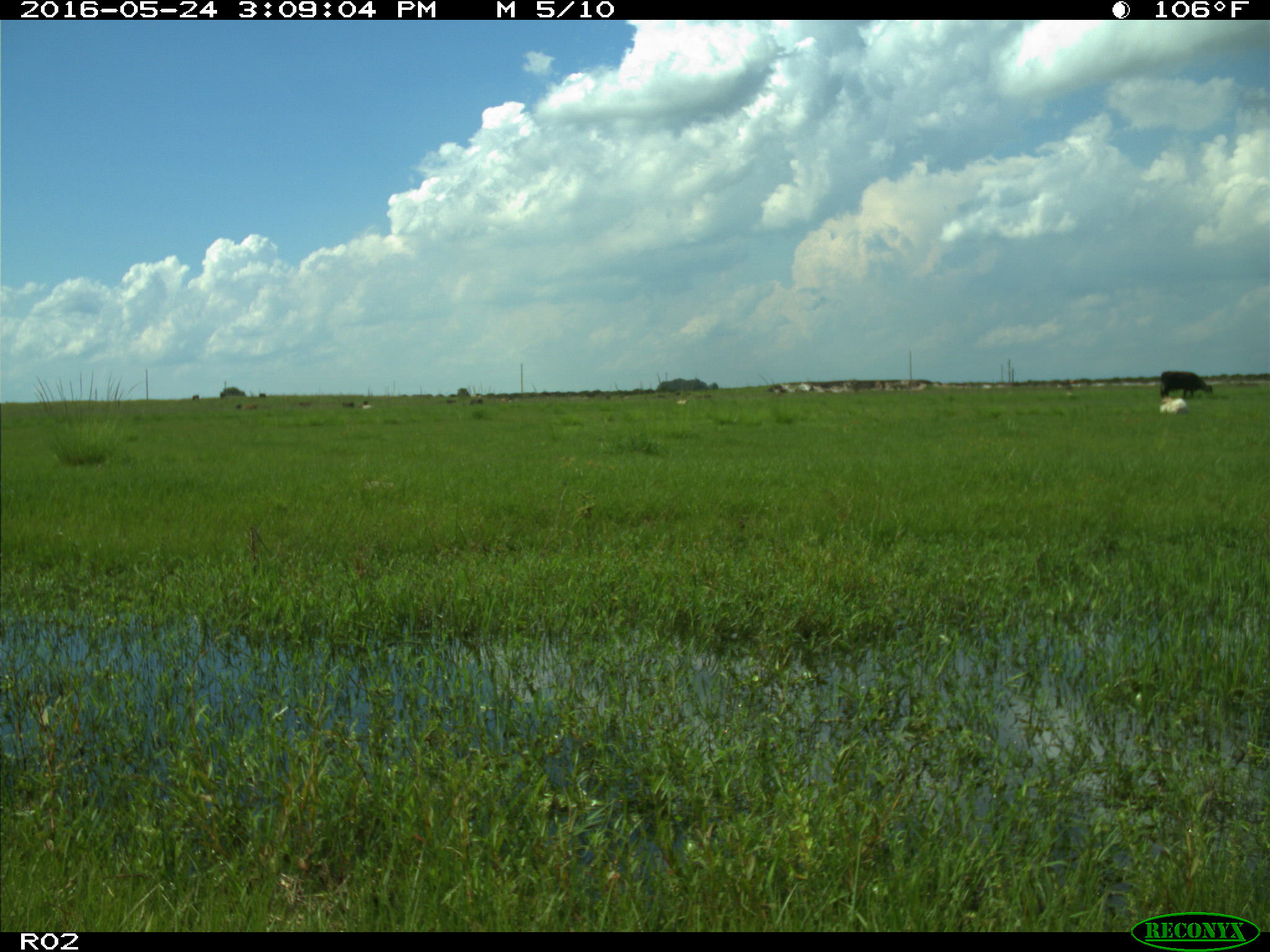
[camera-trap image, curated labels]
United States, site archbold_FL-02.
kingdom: Animalia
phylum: Chordata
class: Mammalia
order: Artiodactyla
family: Bovidae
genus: Bos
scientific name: Bos taurus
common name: domestic cow